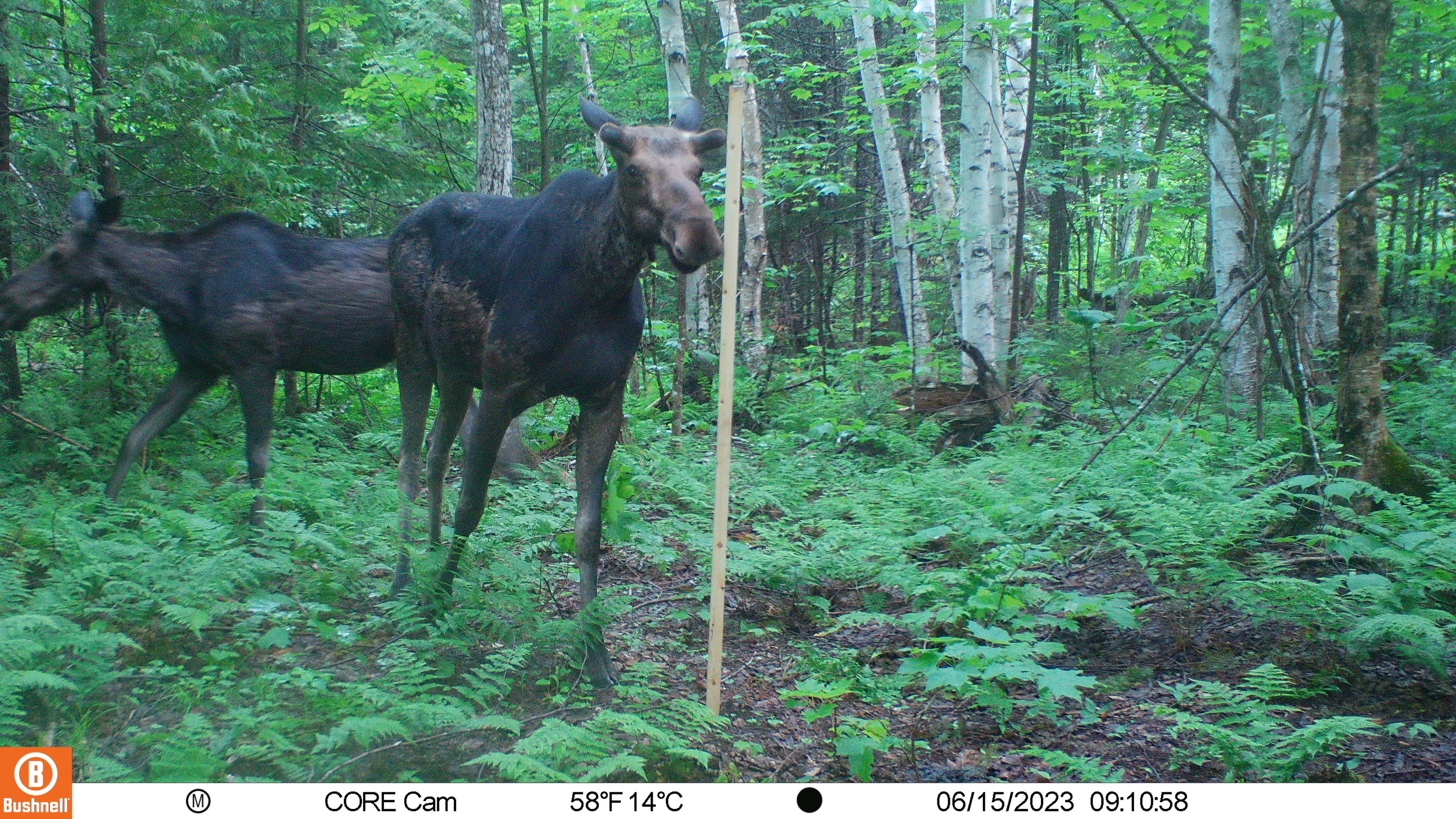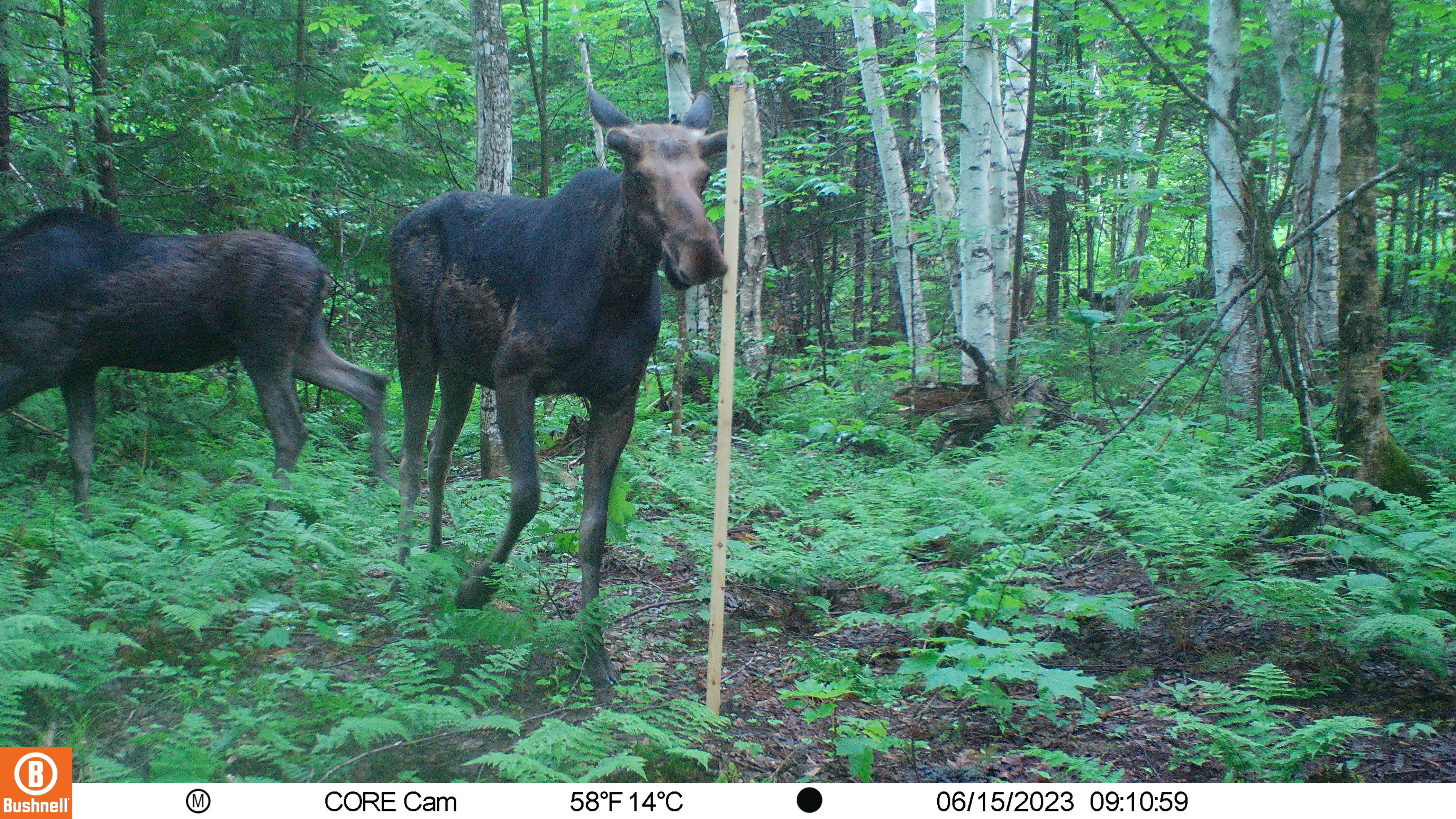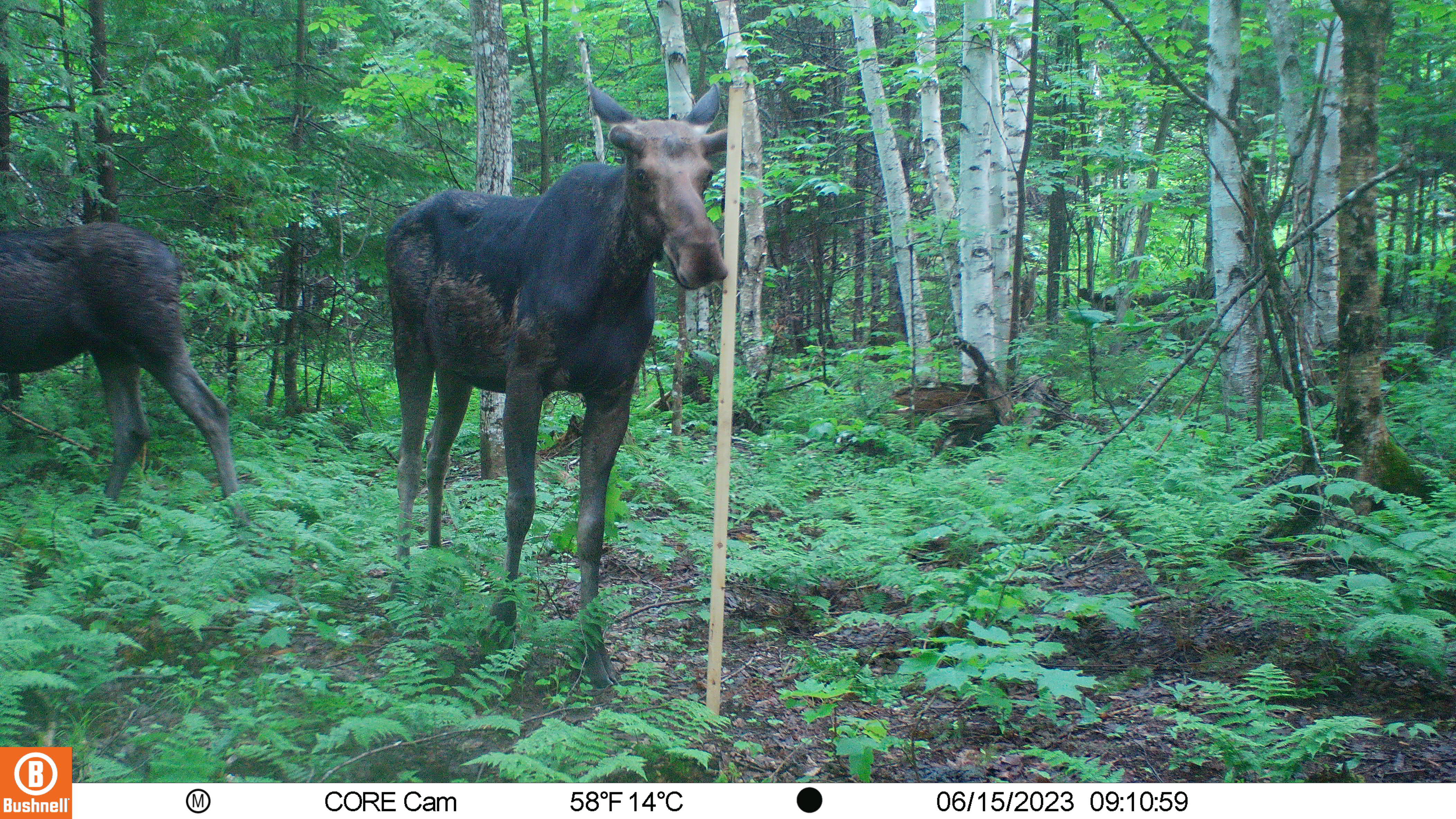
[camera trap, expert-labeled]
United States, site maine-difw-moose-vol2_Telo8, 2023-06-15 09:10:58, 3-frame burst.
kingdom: Animalia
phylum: Chordata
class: Mammalia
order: Artiodactyla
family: Cervidae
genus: Alces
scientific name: Alces alces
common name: moose